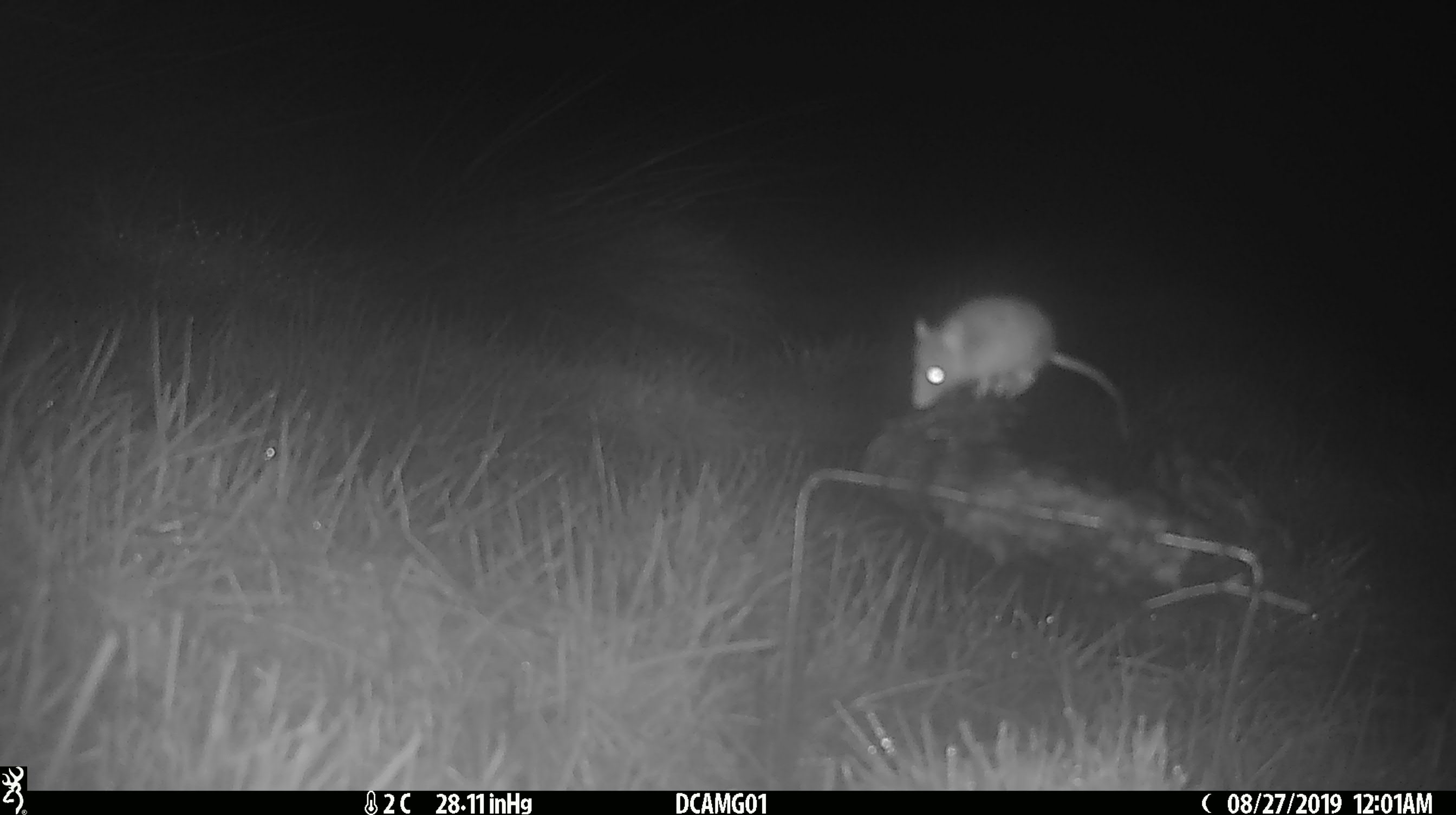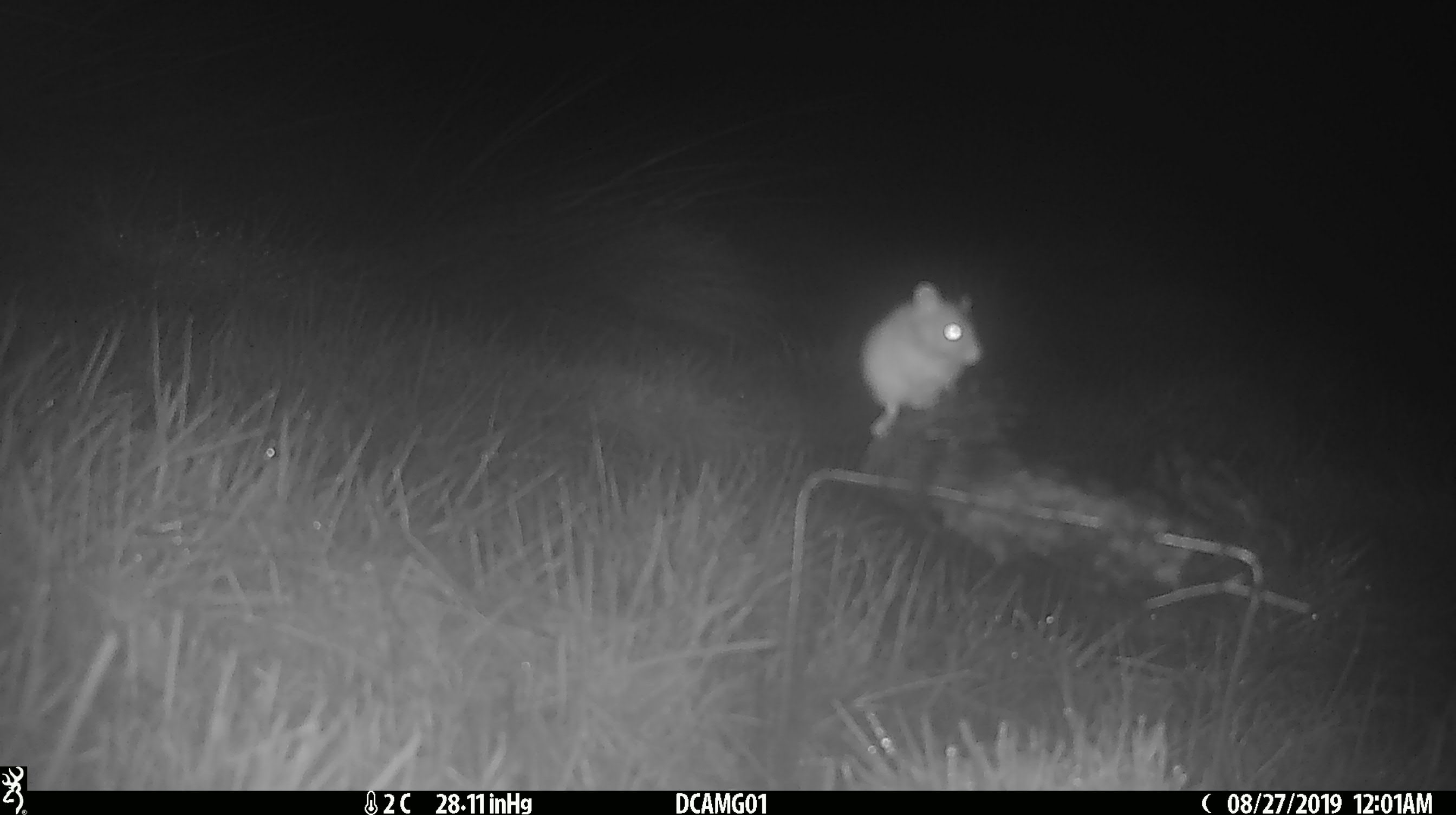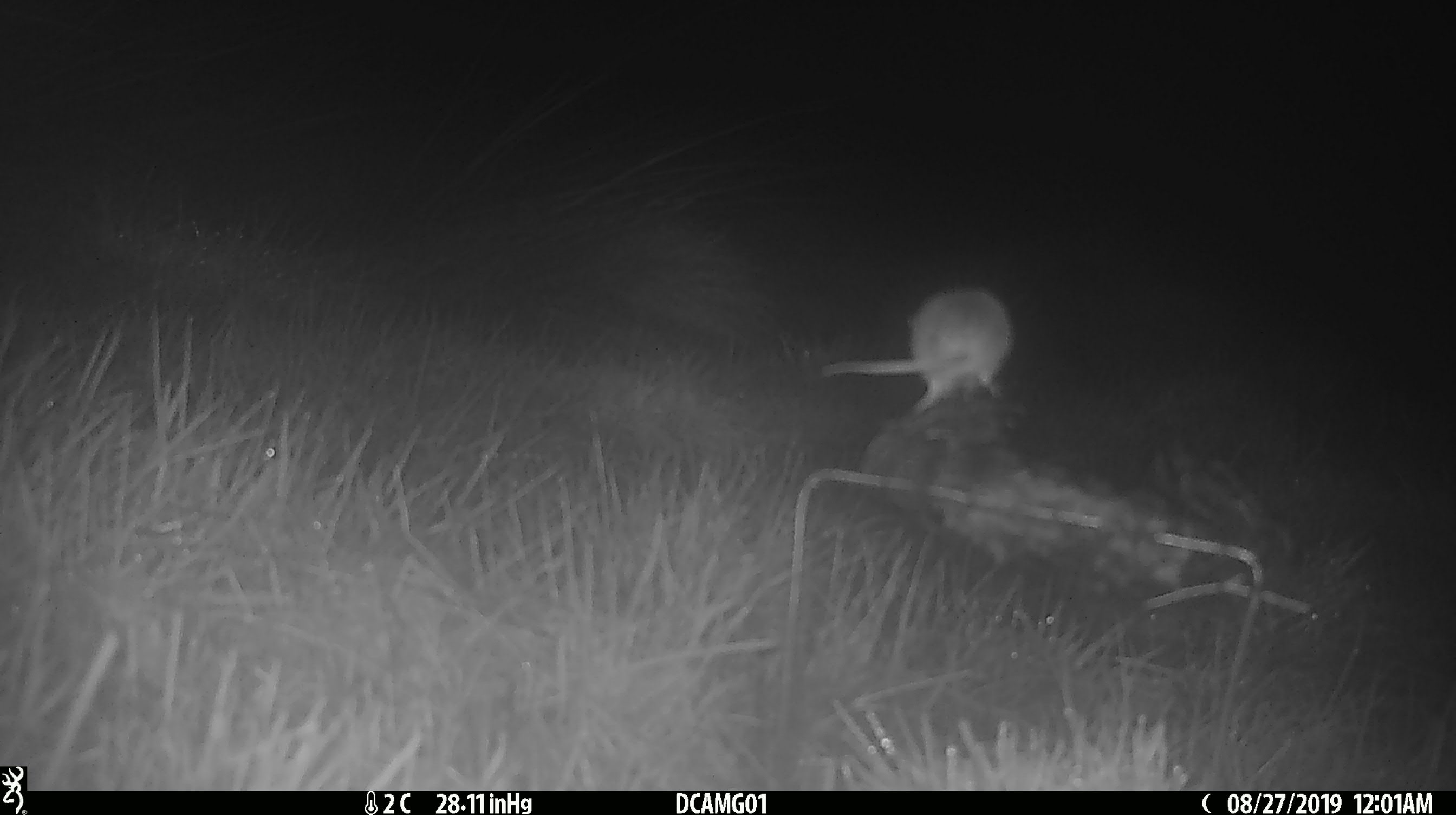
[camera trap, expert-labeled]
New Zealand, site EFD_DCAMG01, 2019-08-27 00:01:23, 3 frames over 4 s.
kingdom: Animalia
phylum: Chordata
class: Mammalia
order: Rodentia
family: Muridae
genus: Mus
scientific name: Mus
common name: mouse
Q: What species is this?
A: Mouse (Mus).